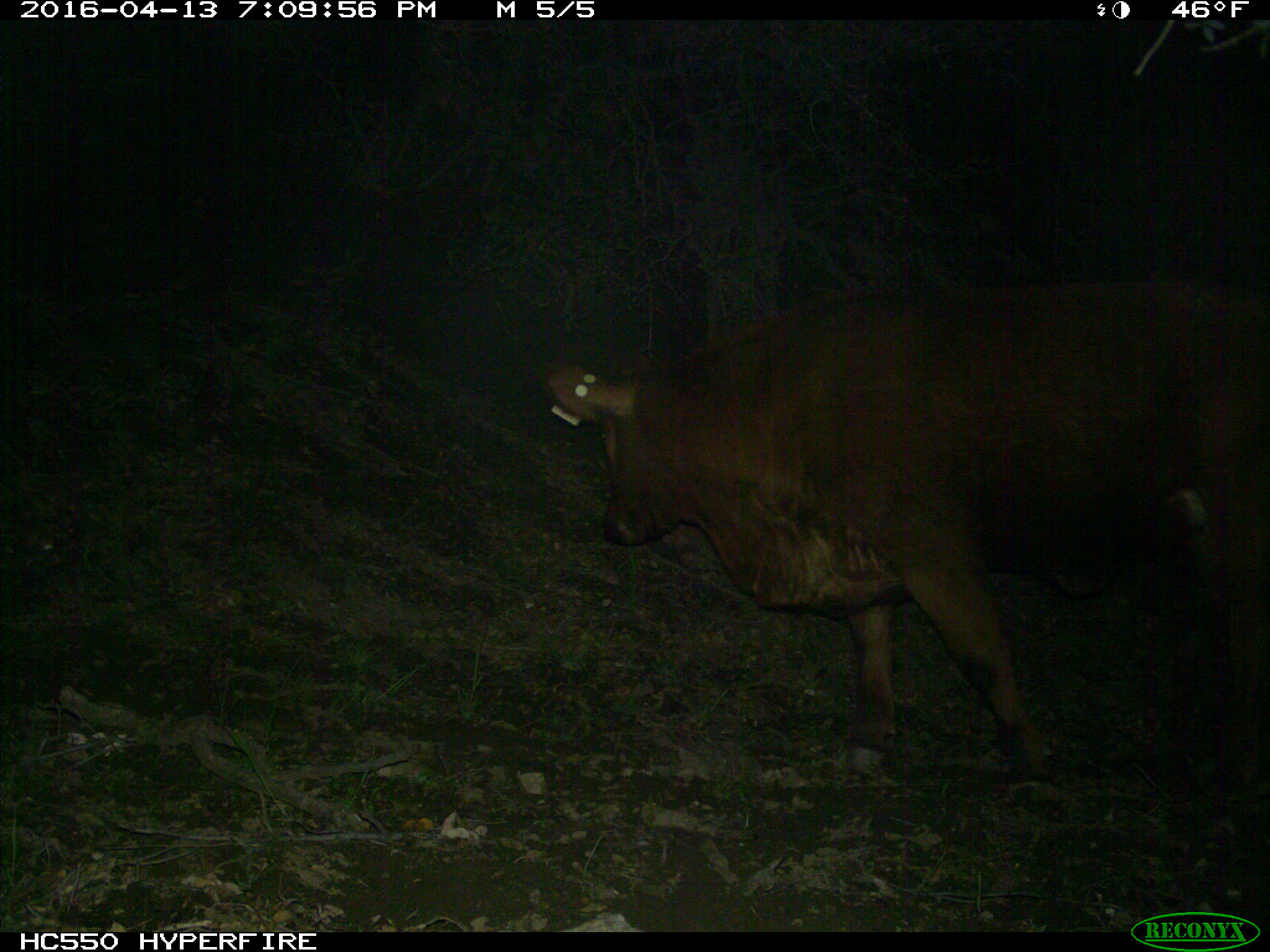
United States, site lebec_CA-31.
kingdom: Animalia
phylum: Chordata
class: Mammalia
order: Artiodactyla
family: Bovidae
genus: Bos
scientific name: Bos taurus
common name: domestic cow